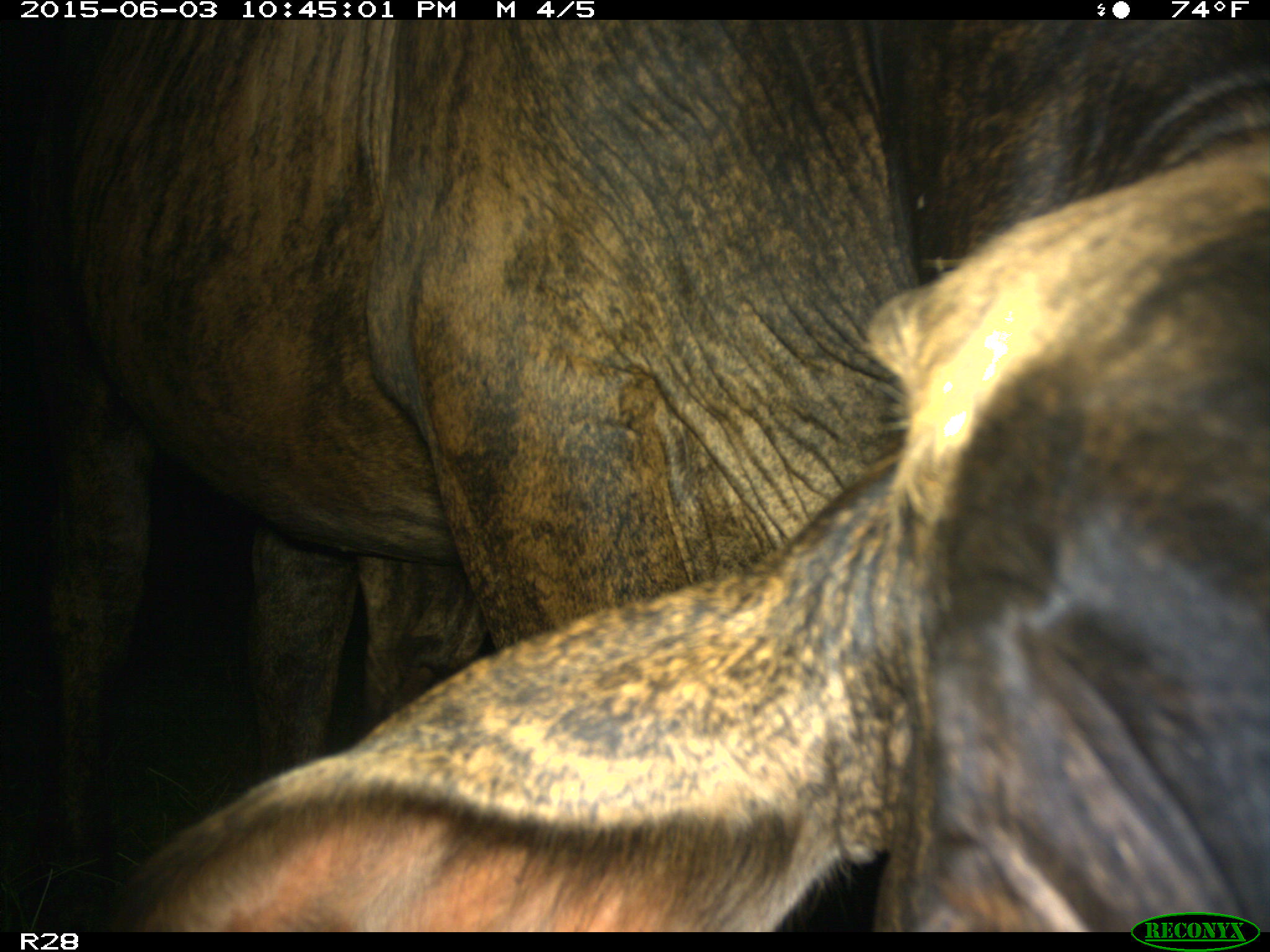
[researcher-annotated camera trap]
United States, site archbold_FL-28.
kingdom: Animalia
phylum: Chordata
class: Mammalia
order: Artiodactyla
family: Bovidae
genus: Bos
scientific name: Bos taurus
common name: domestic cow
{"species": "Bos taurus (domestic cow)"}